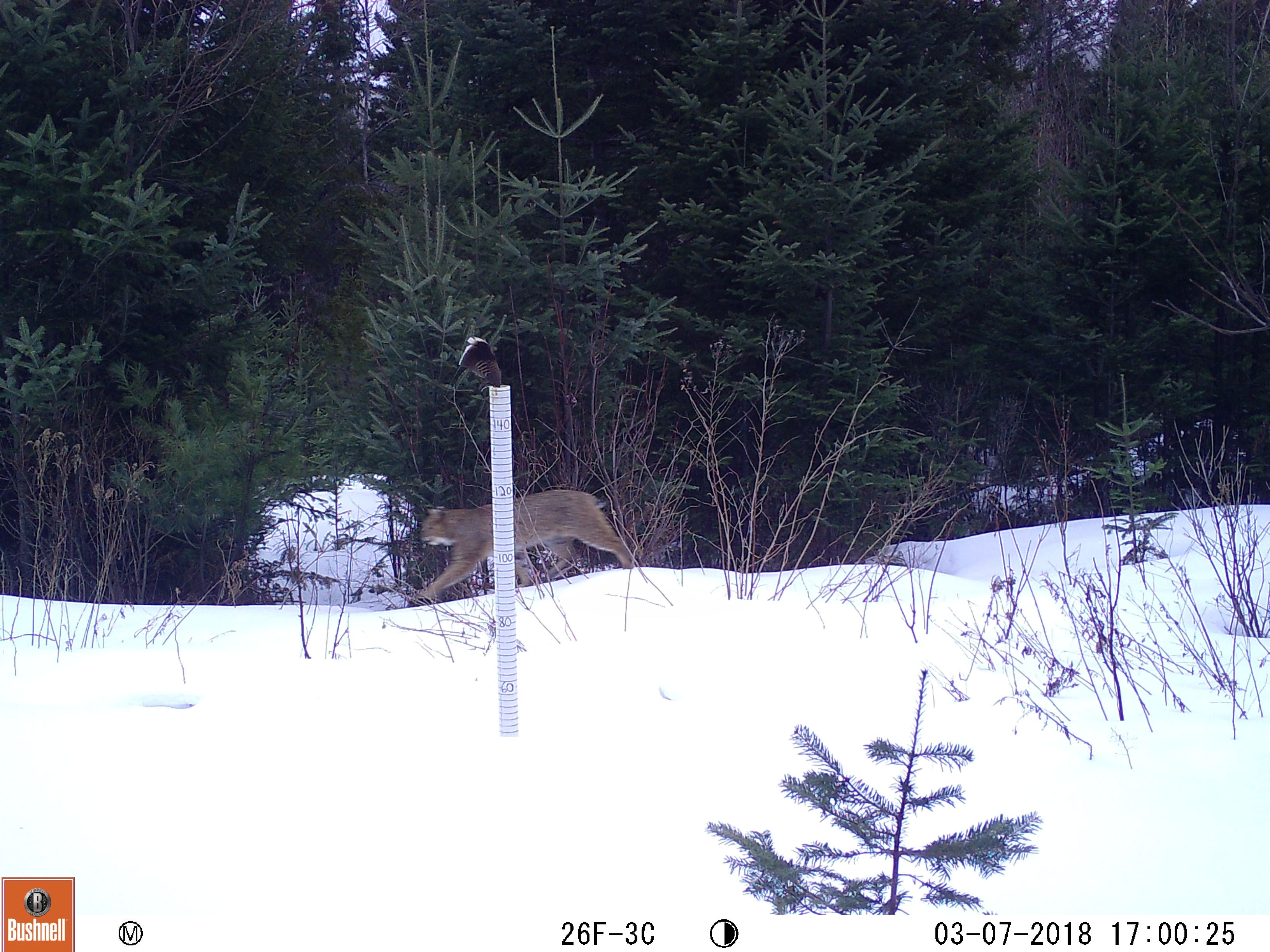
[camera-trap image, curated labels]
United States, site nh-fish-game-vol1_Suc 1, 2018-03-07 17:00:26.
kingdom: Animalia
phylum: Chordata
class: Mammalia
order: Carnivora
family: Felidae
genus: Lynx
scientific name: Lynx rufus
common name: bobcat